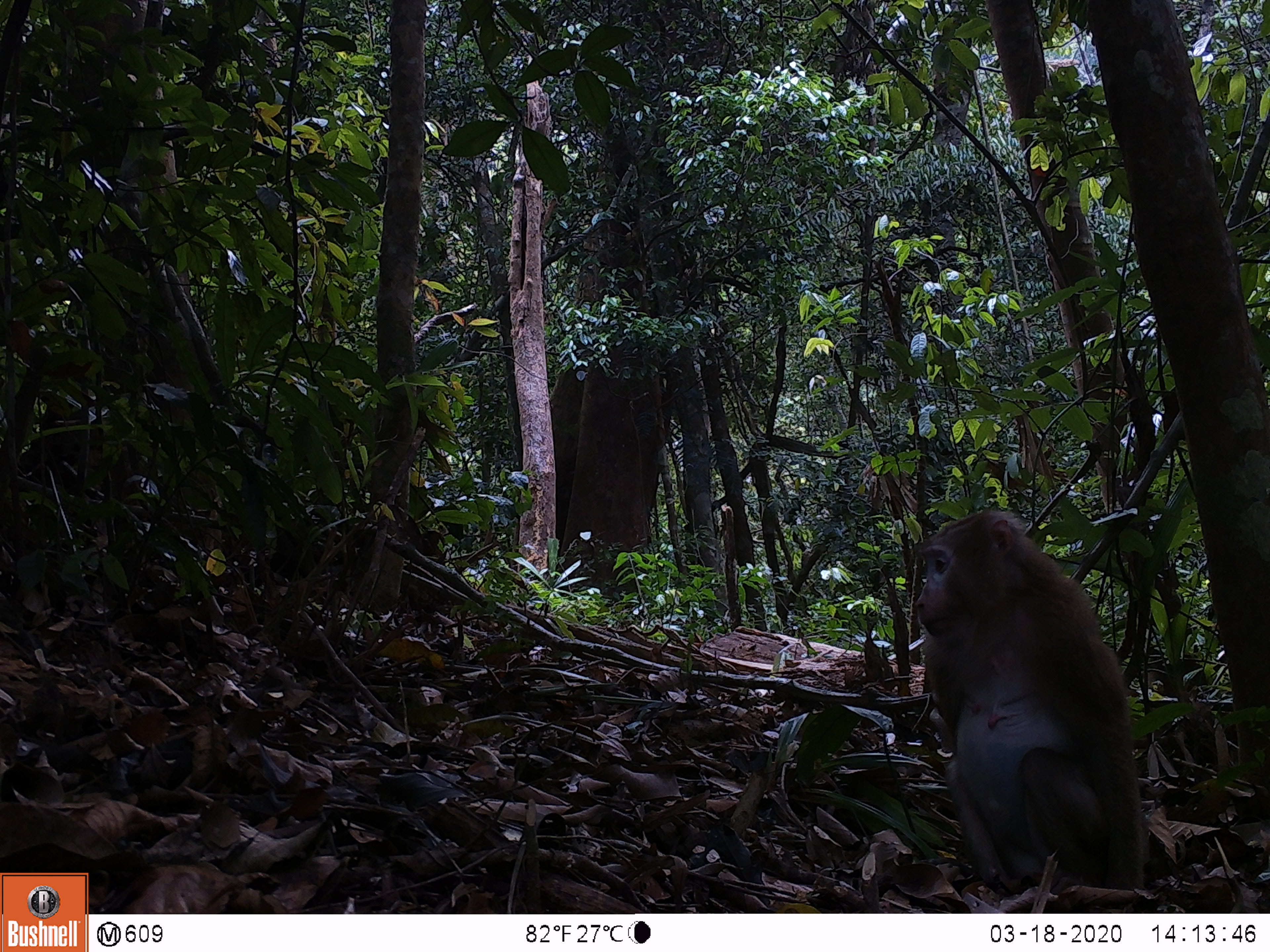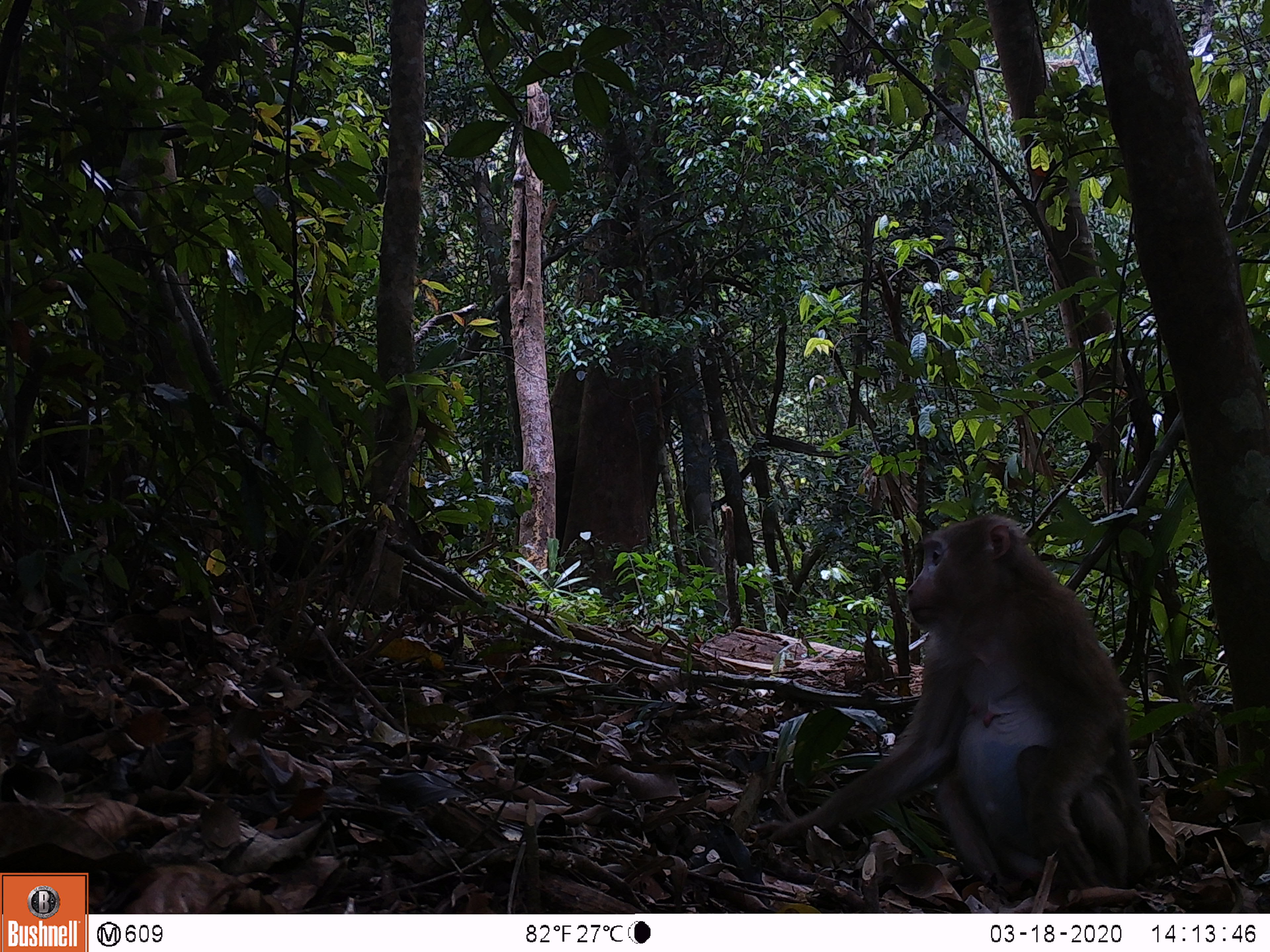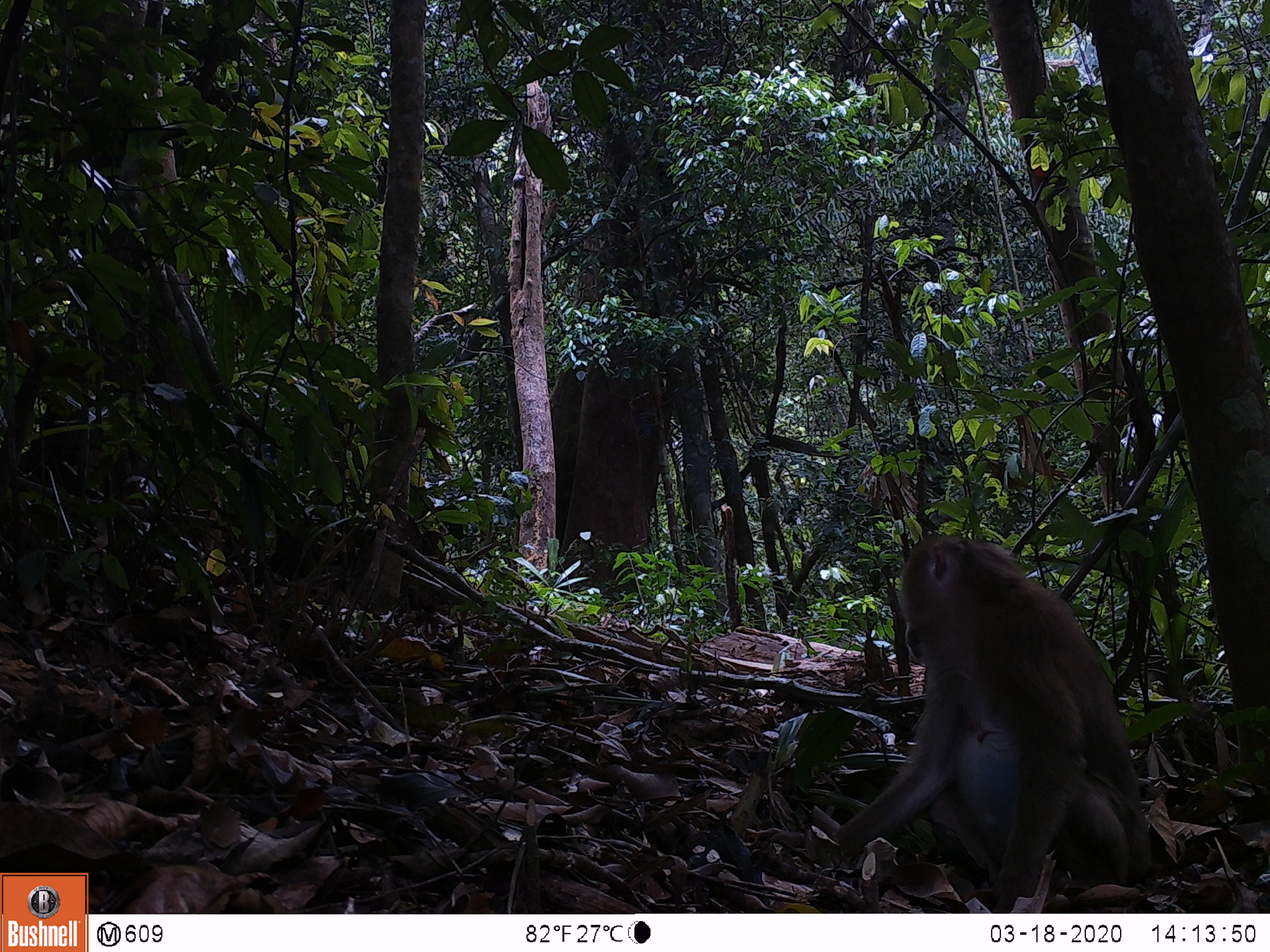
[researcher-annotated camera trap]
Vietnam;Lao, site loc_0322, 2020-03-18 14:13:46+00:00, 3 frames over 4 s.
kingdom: Animalia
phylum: Chordata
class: Mammalia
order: Primates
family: Cercopithecidae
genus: Macaca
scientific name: Macaca nemestrina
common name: pig-tailed macaque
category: pig tailed macaque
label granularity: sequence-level